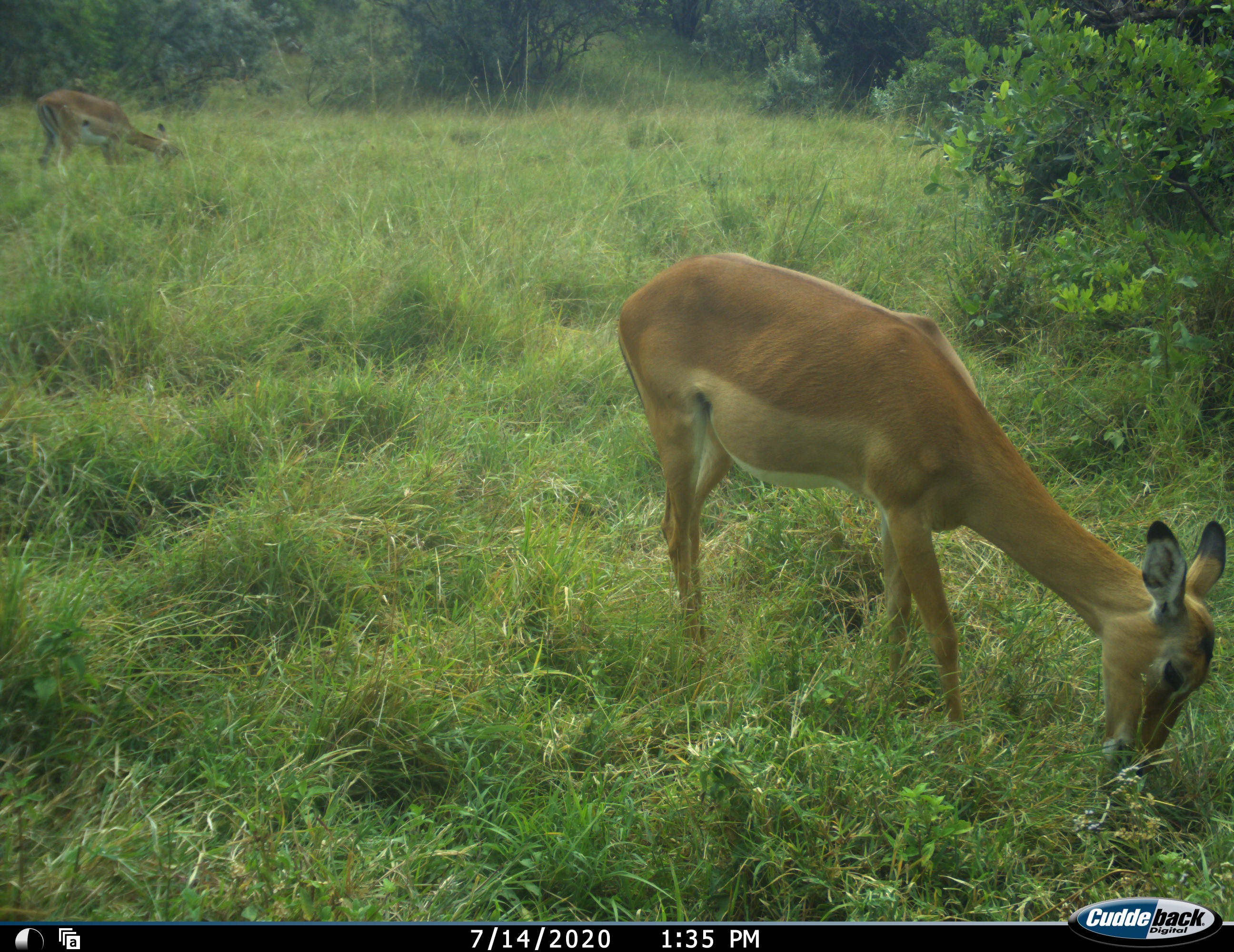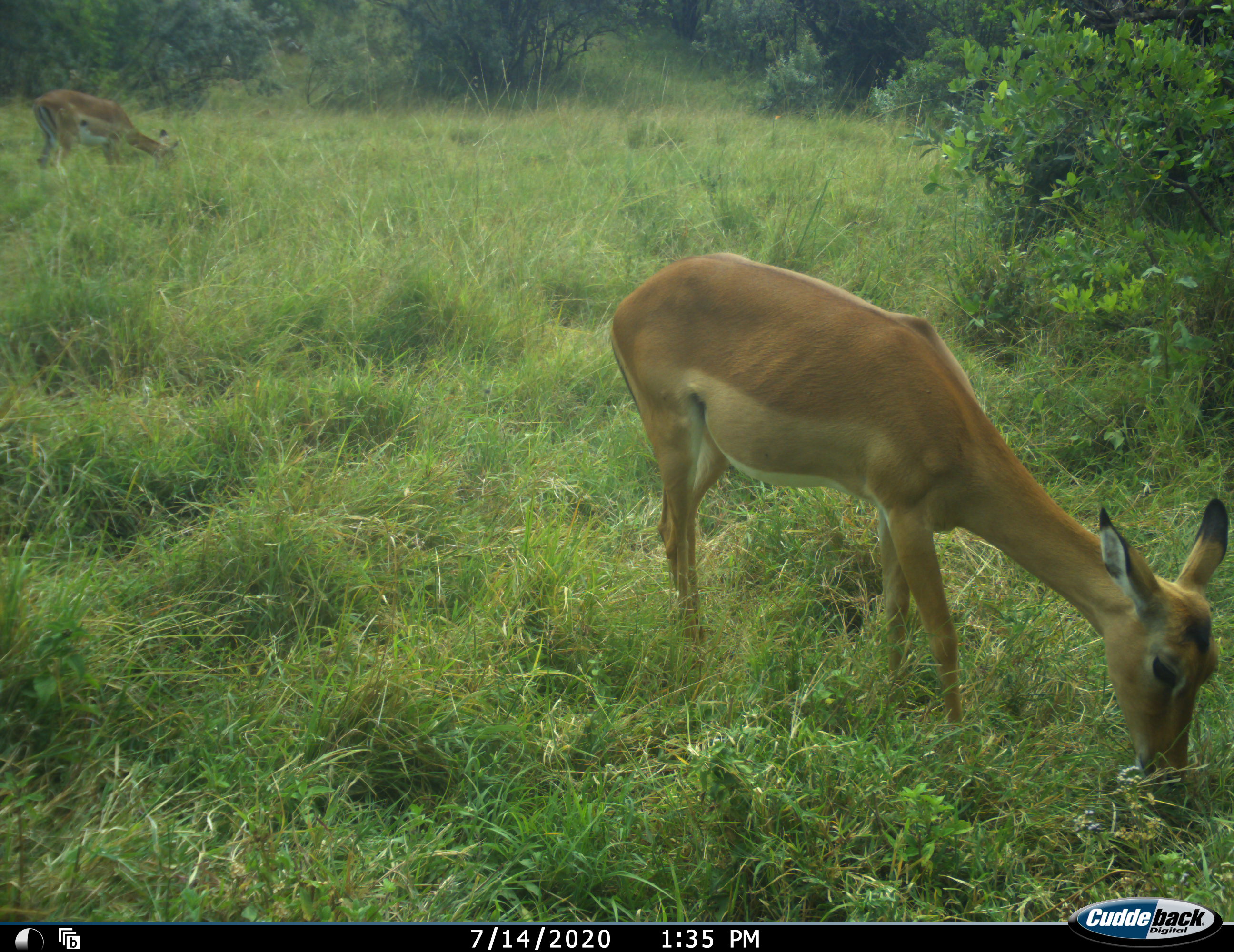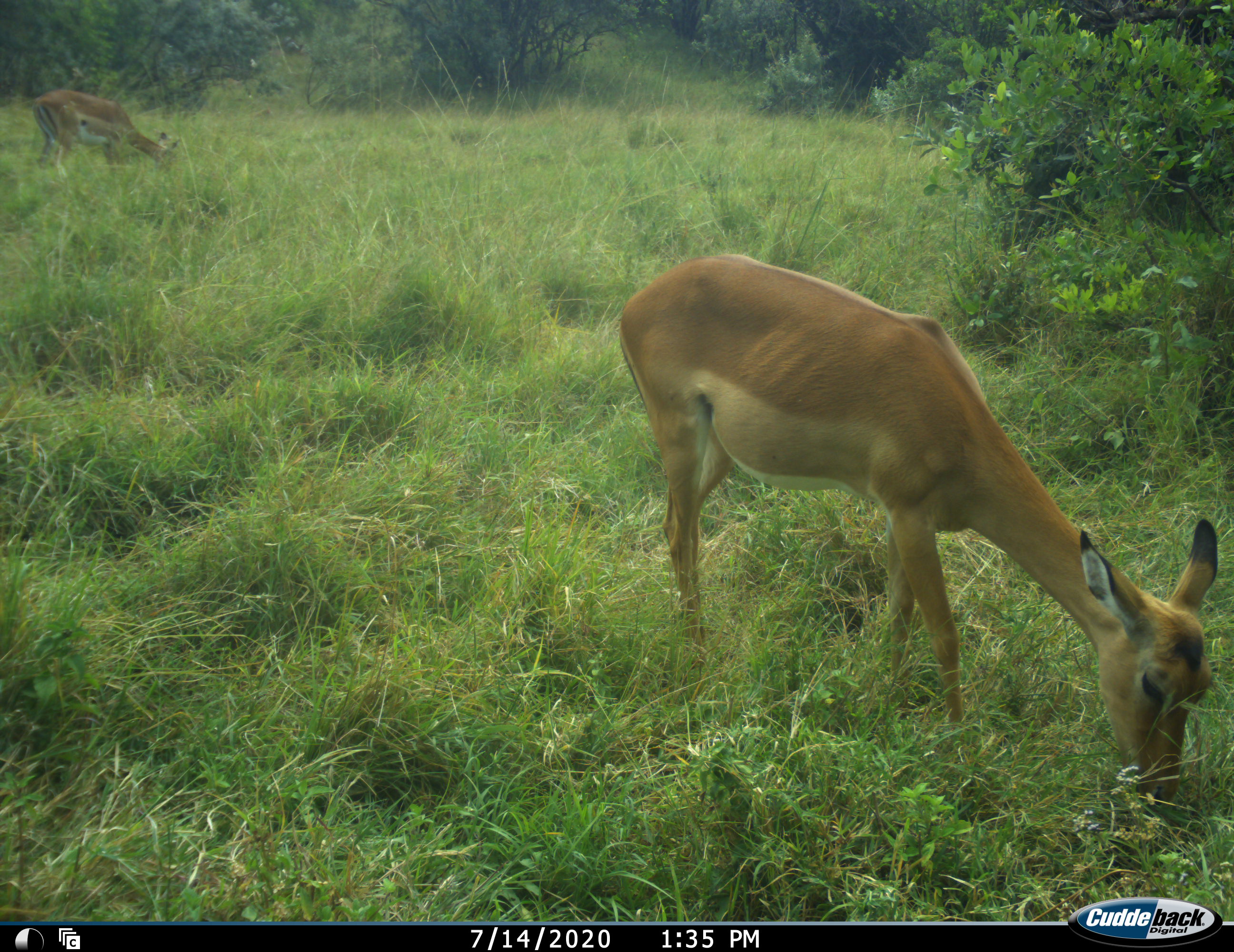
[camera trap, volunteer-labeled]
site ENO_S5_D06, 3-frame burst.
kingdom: Animalia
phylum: Chordata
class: Mammalia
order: Artiodactyla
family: Bovidae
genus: Aepyceros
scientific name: Aepyceros melampus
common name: impala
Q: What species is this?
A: Impala (Aepyceros melampus).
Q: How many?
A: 1.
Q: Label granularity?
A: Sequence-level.